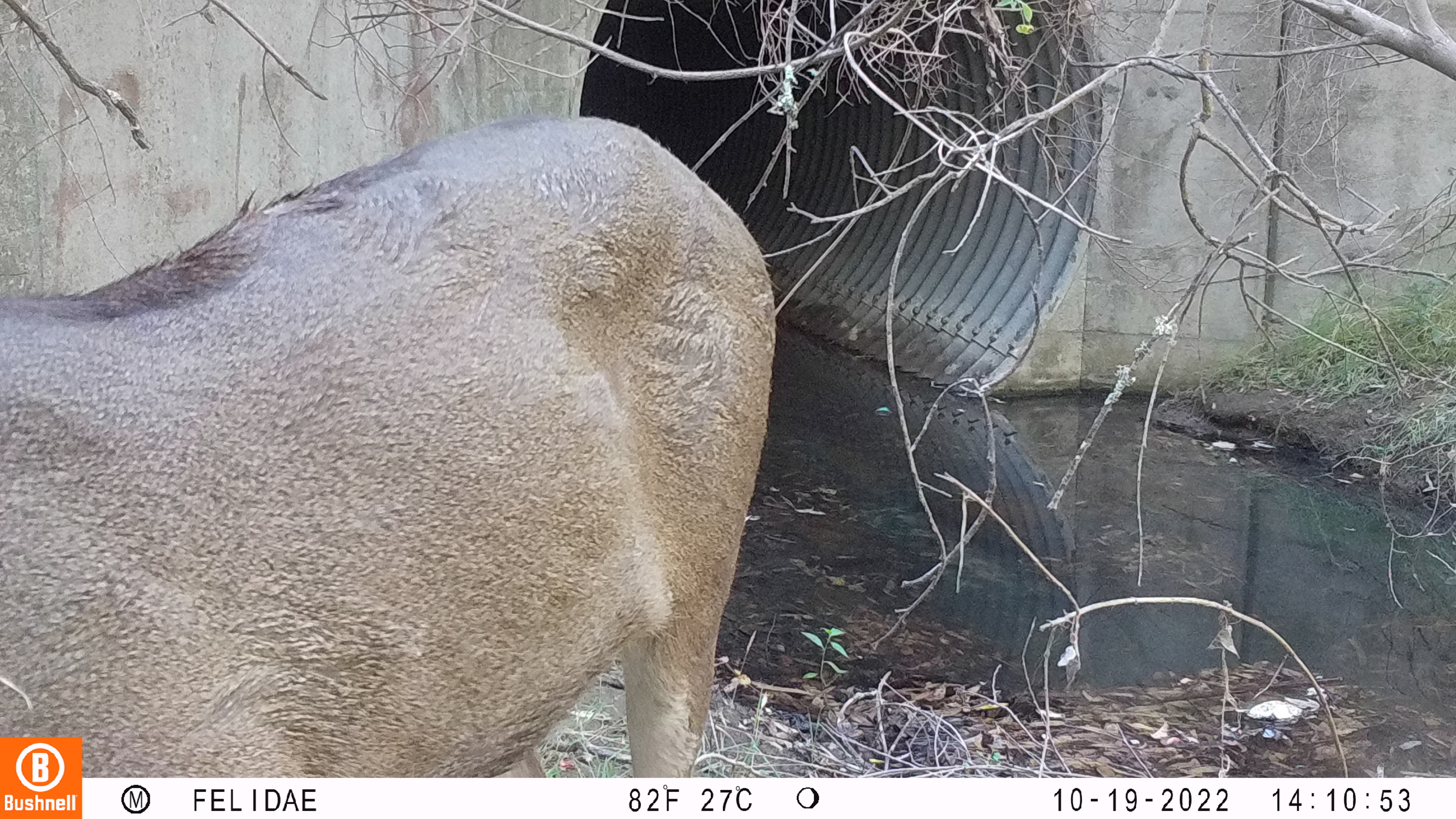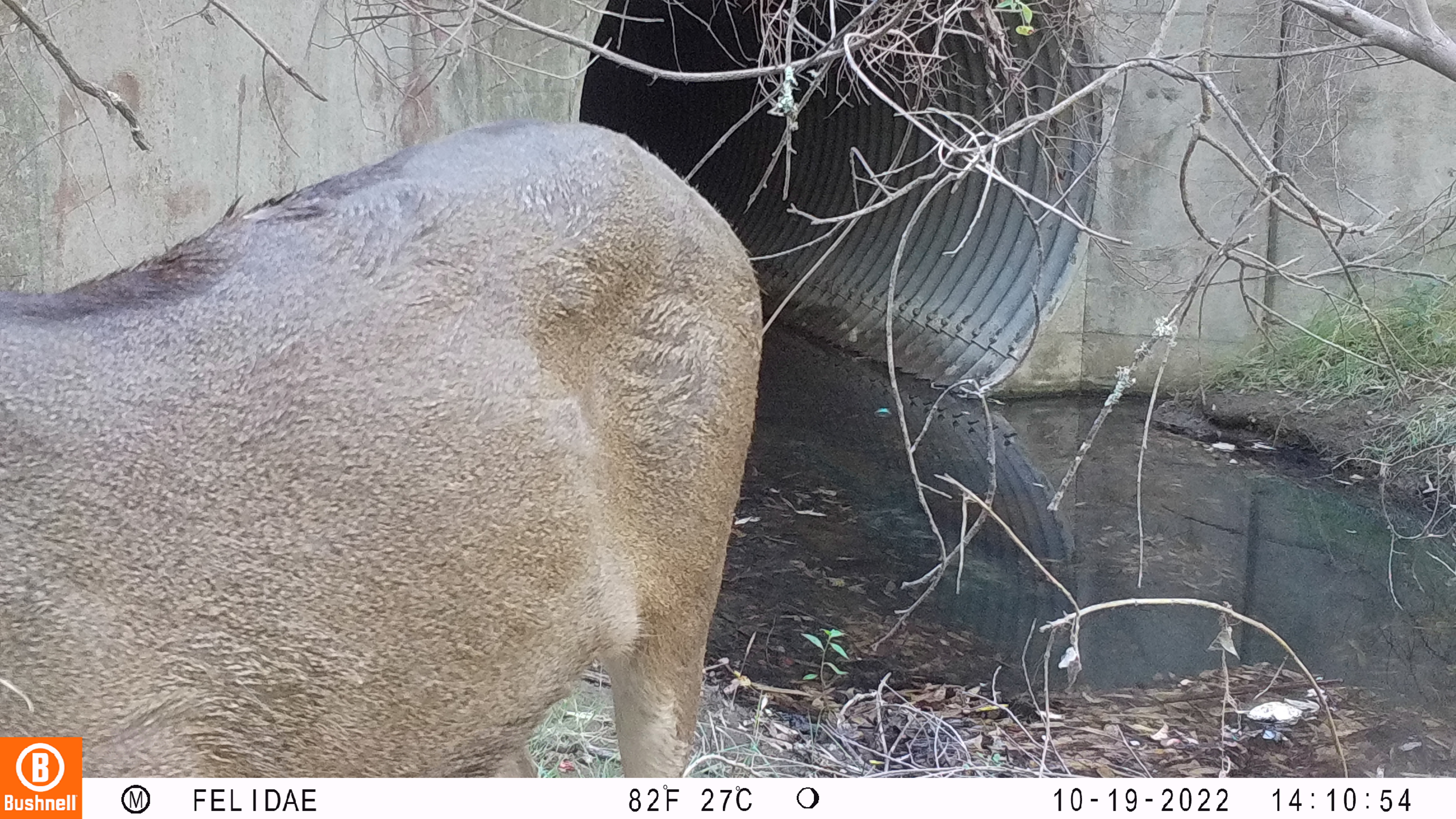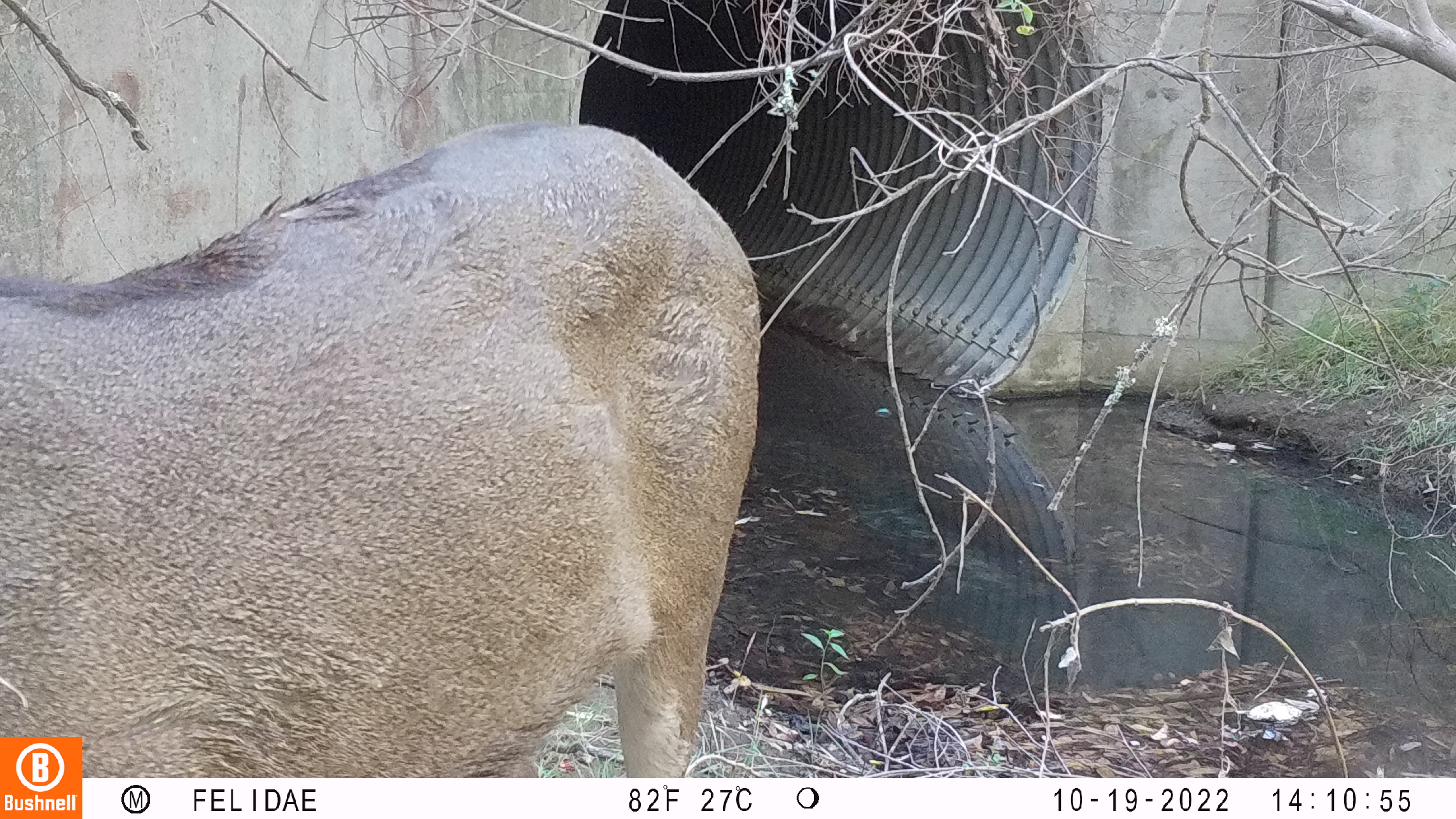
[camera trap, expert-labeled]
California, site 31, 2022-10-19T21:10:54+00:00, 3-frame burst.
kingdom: Animalia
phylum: Chordata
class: Mammalia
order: Artiodactyla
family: Cervidae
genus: Odocoileus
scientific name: Odocoileus hemionus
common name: mule deer